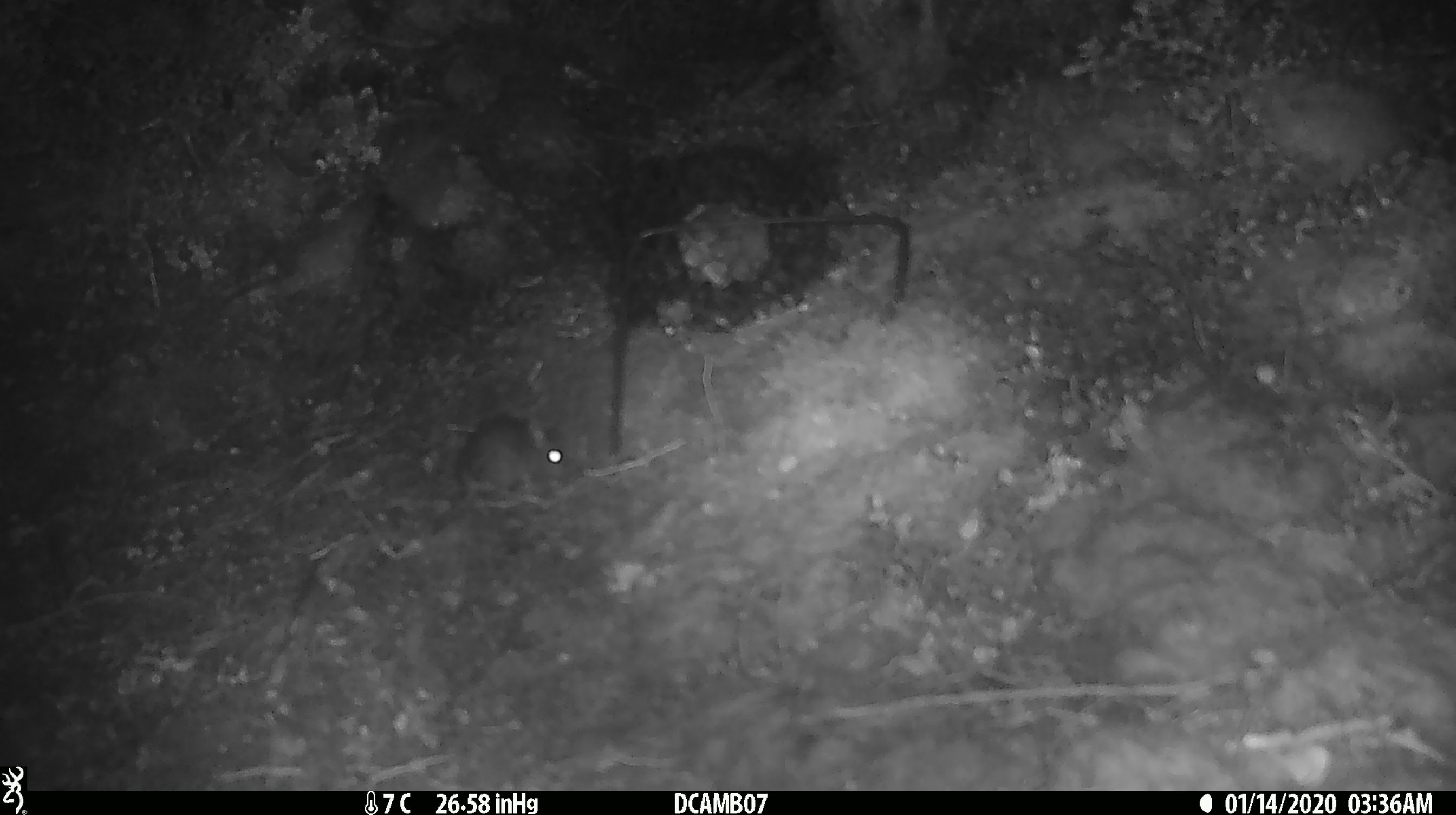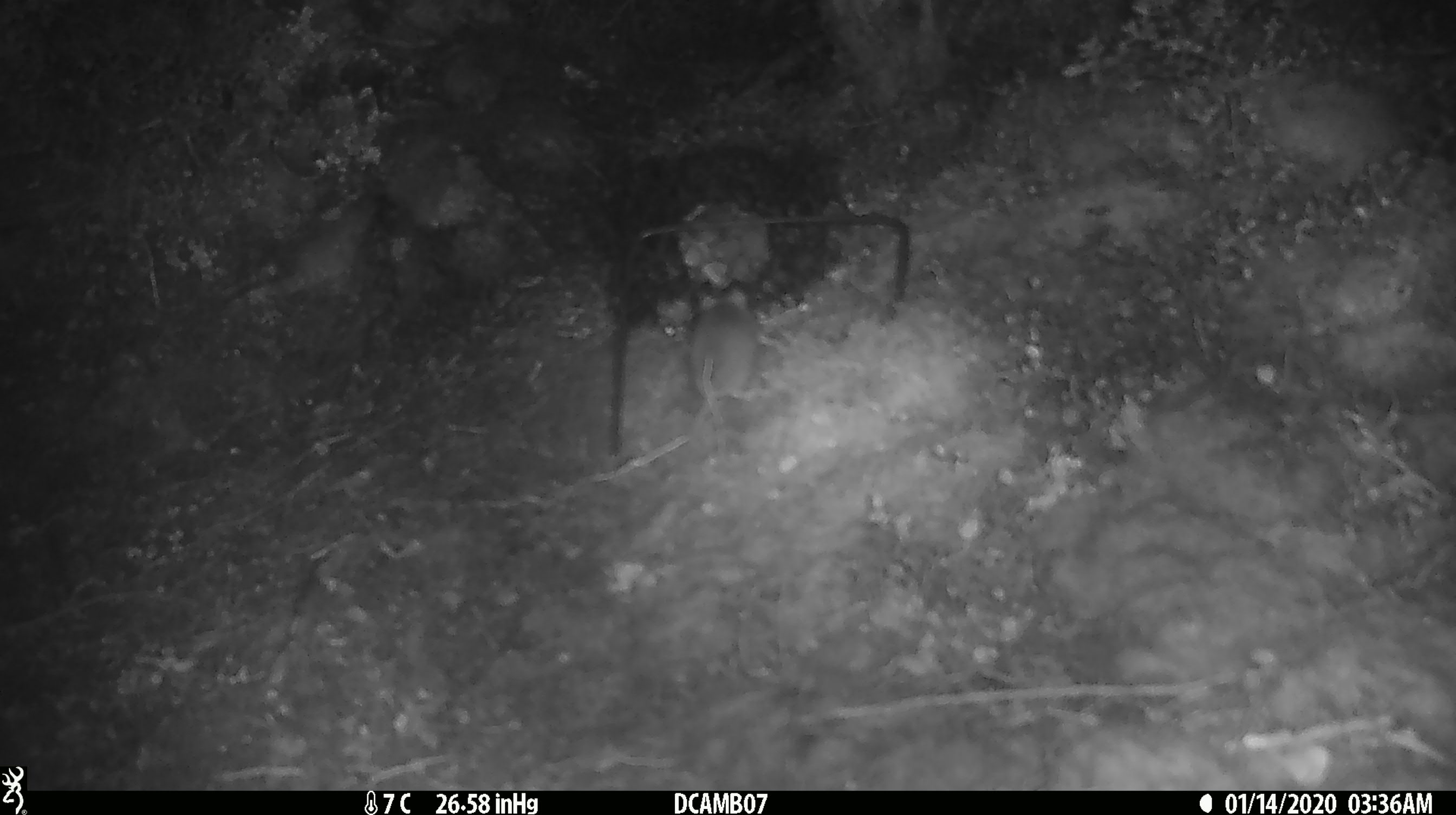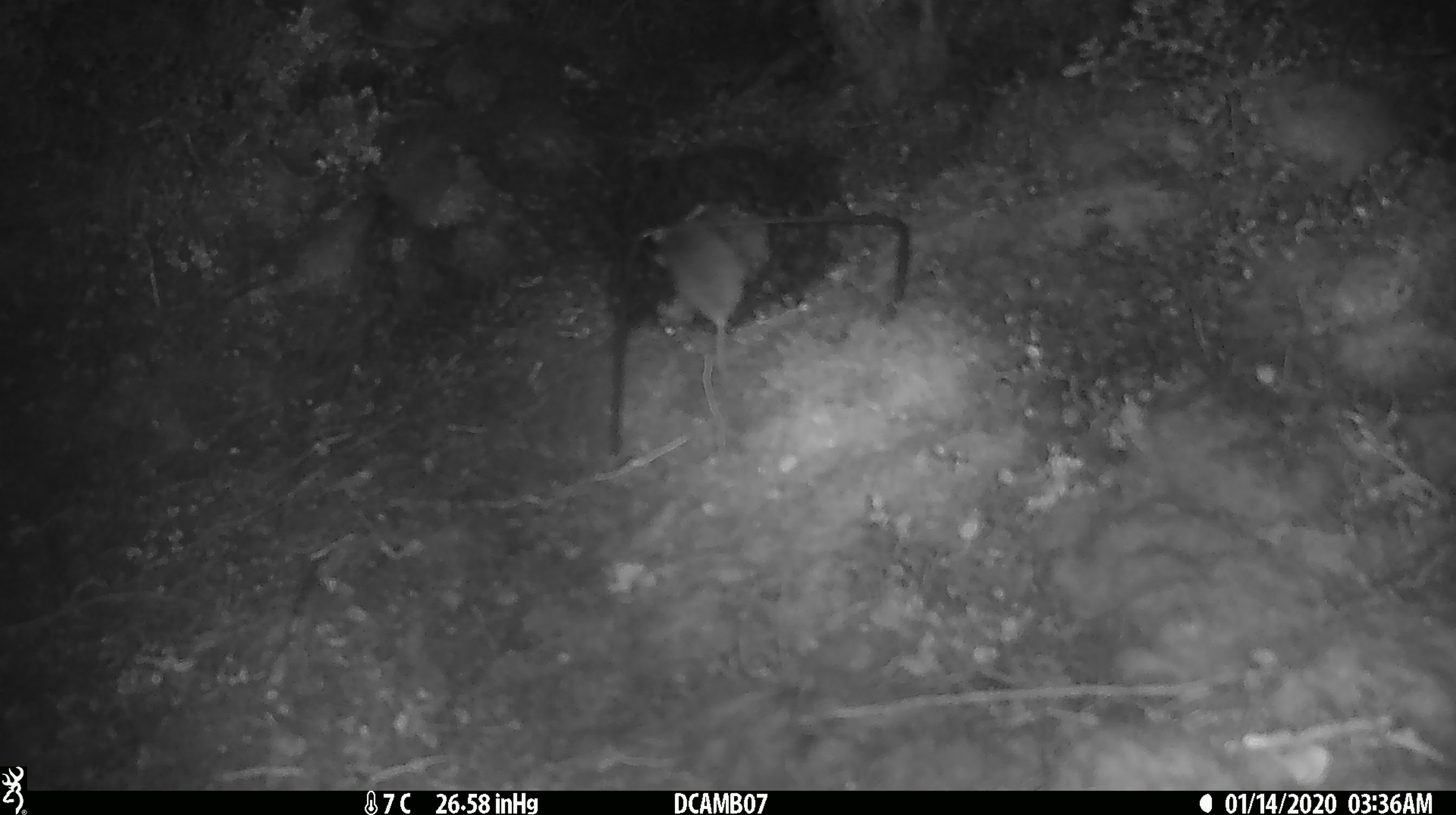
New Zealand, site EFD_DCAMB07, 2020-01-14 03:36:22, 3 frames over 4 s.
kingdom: Animalia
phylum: Chordata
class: Mammalia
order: Rodentia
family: Muridae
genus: Mus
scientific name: Mus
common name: mouse